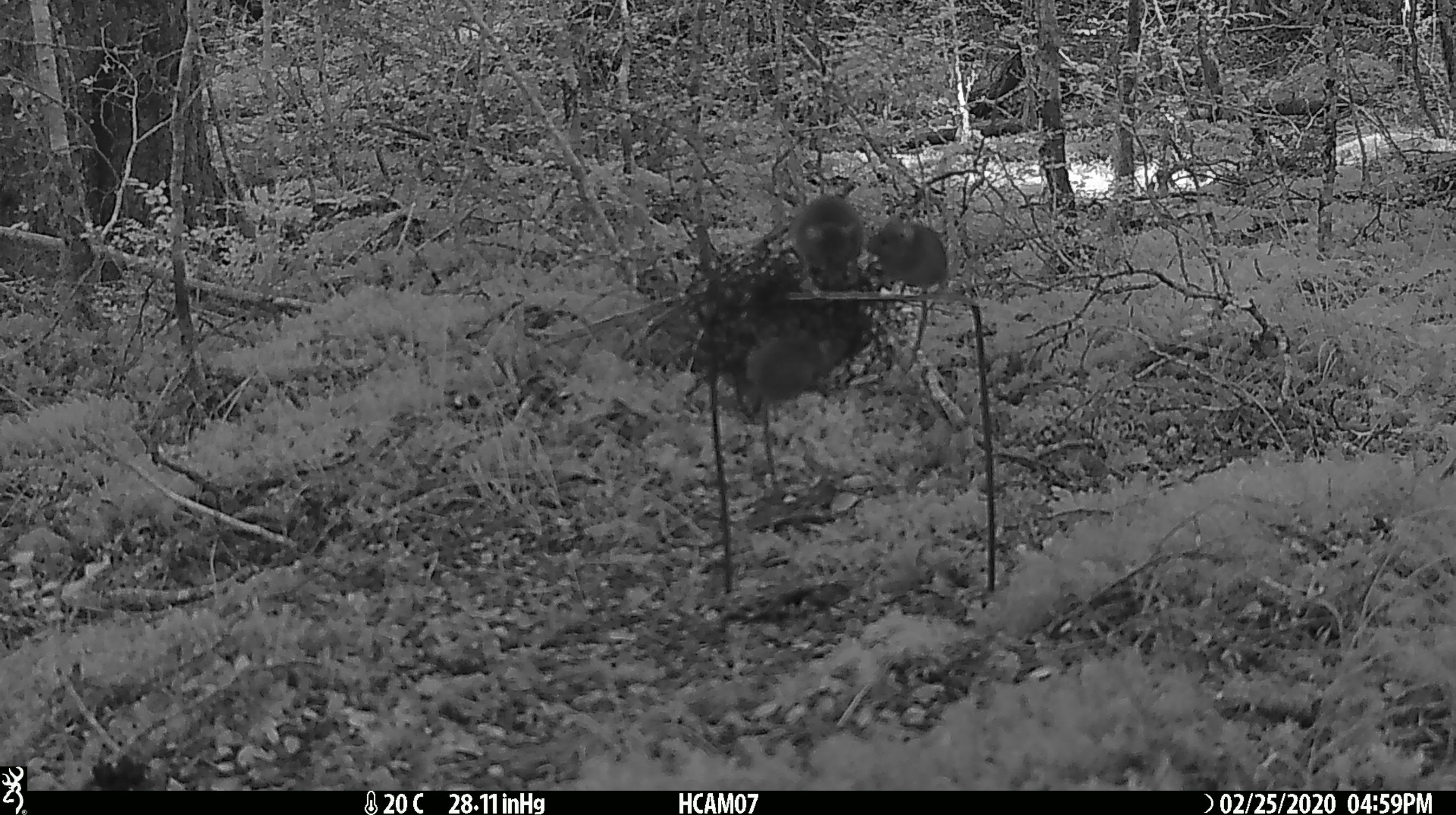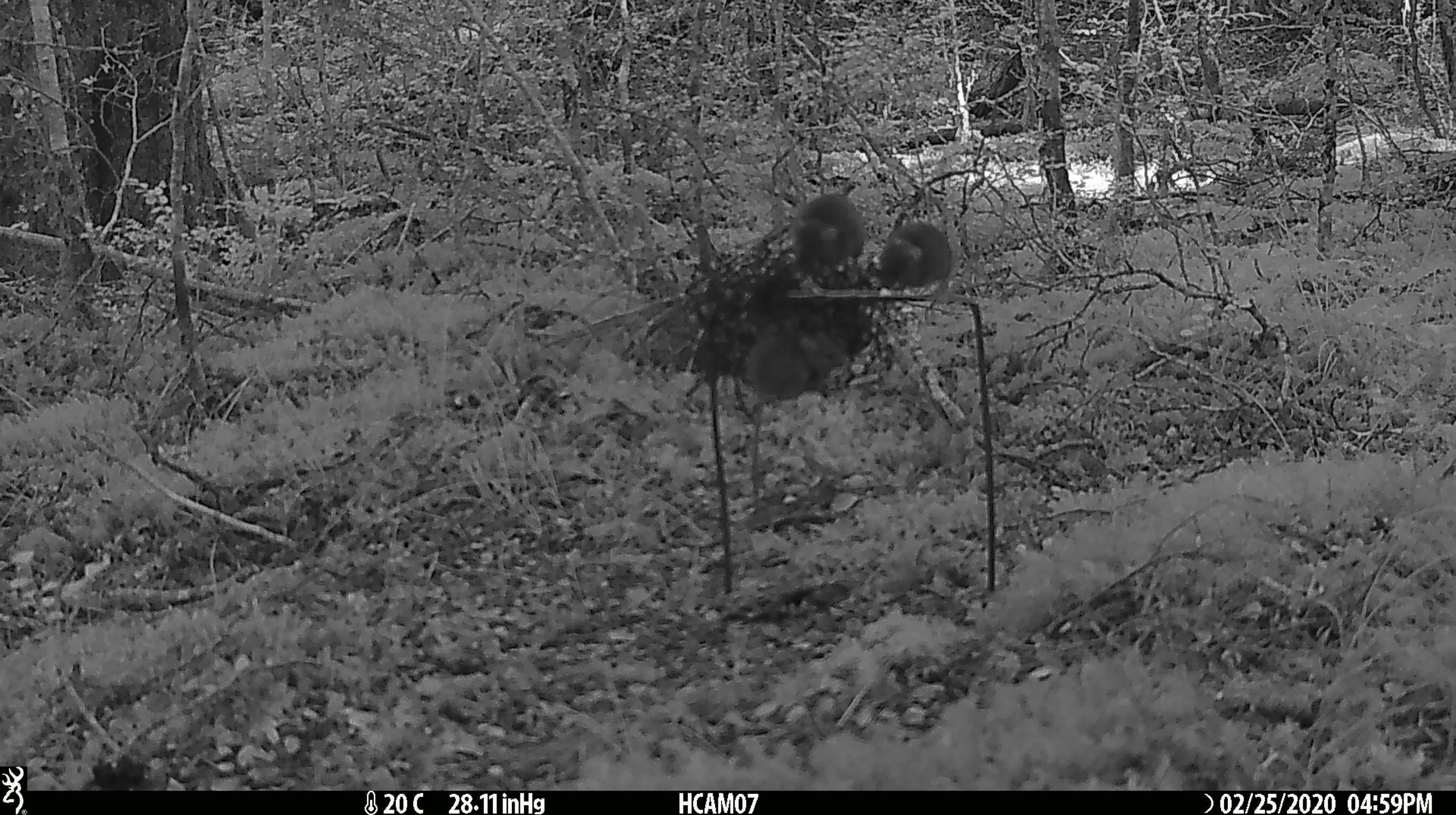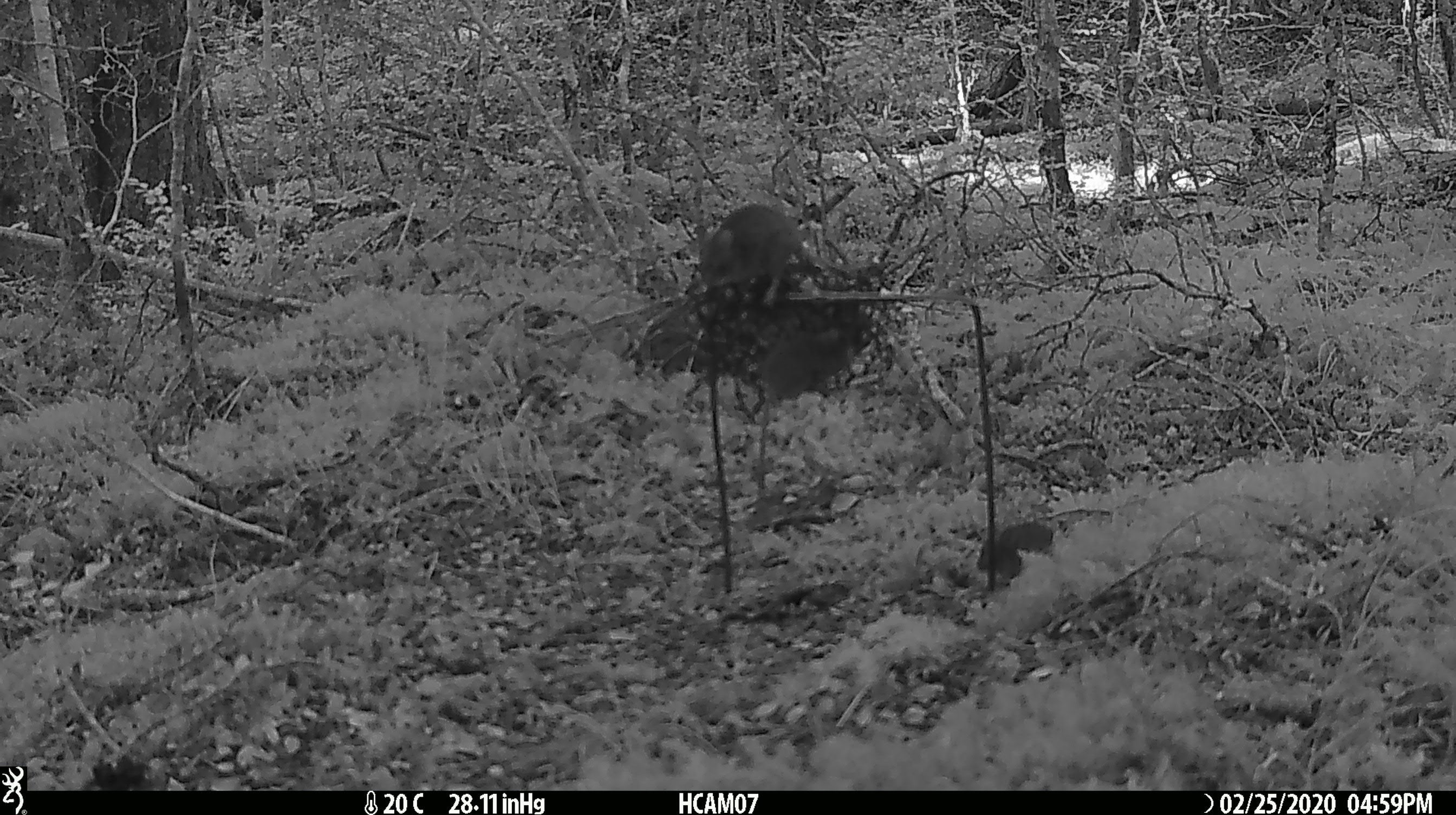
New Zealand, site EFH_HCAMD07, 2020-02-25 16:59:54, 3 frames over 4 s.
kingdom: Animalia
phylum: Chordata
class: Mammalia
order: Rodentia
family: Muridae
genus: Mus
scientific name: Mus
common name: mouse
Mouse (Mus).